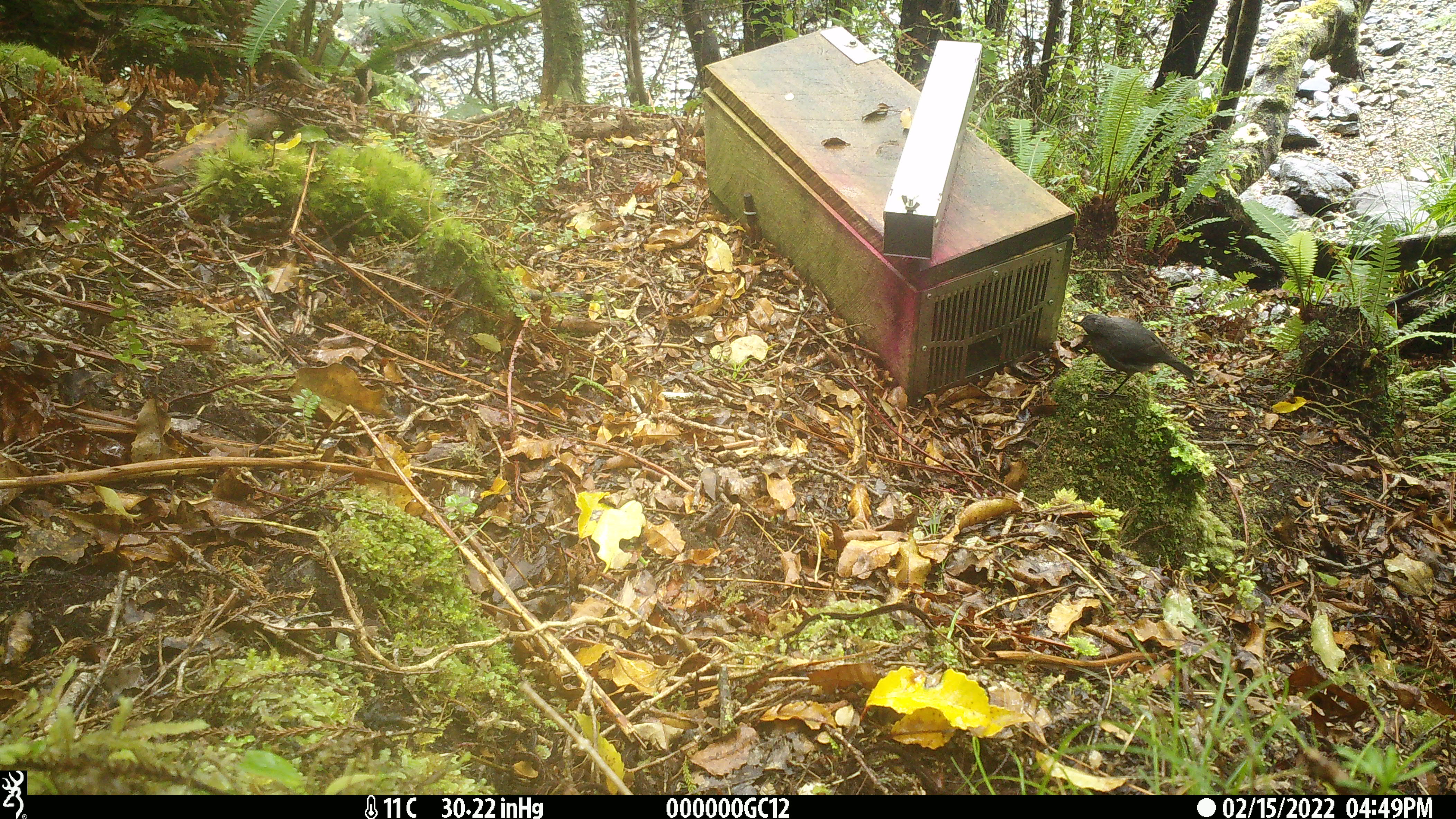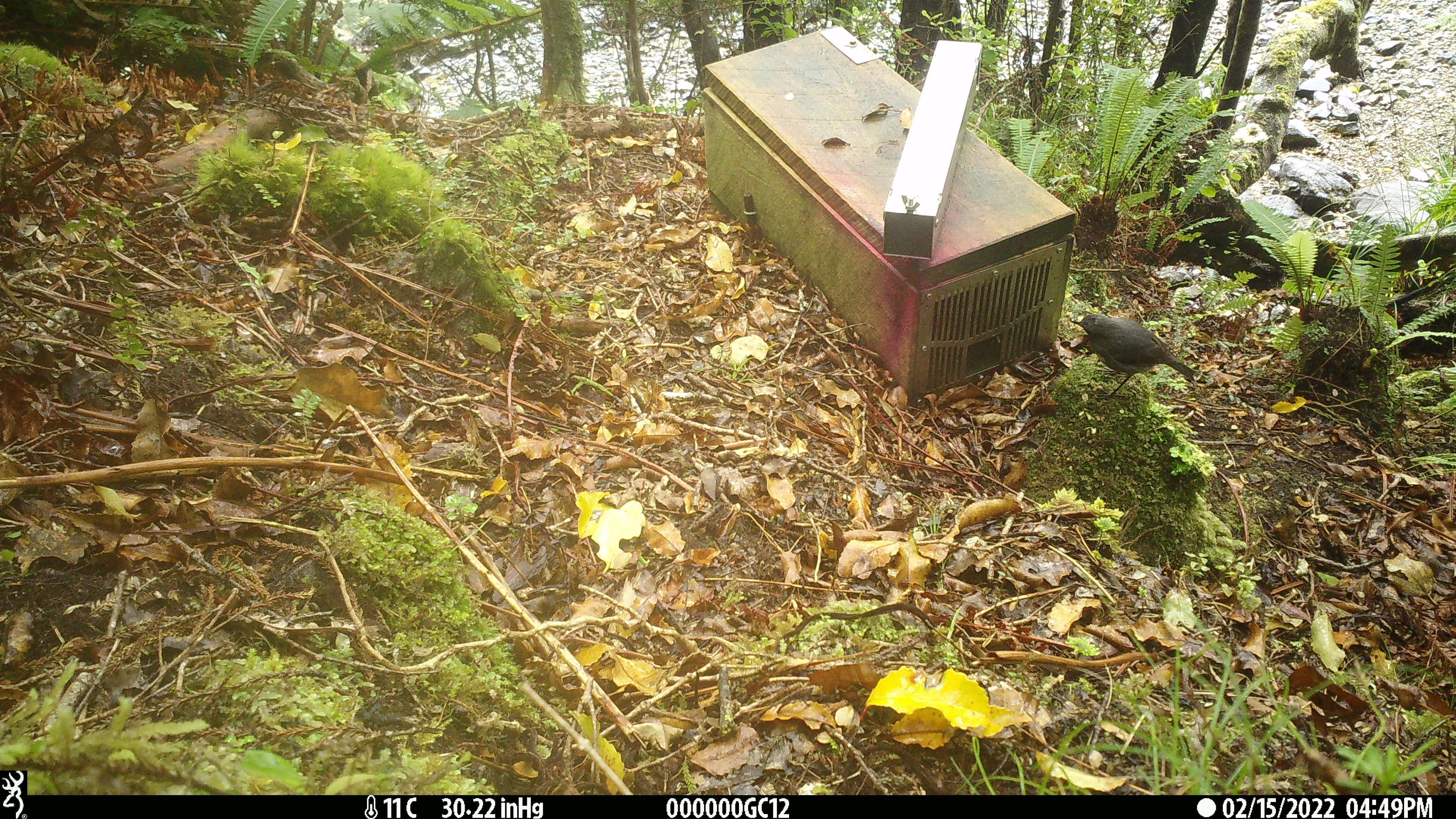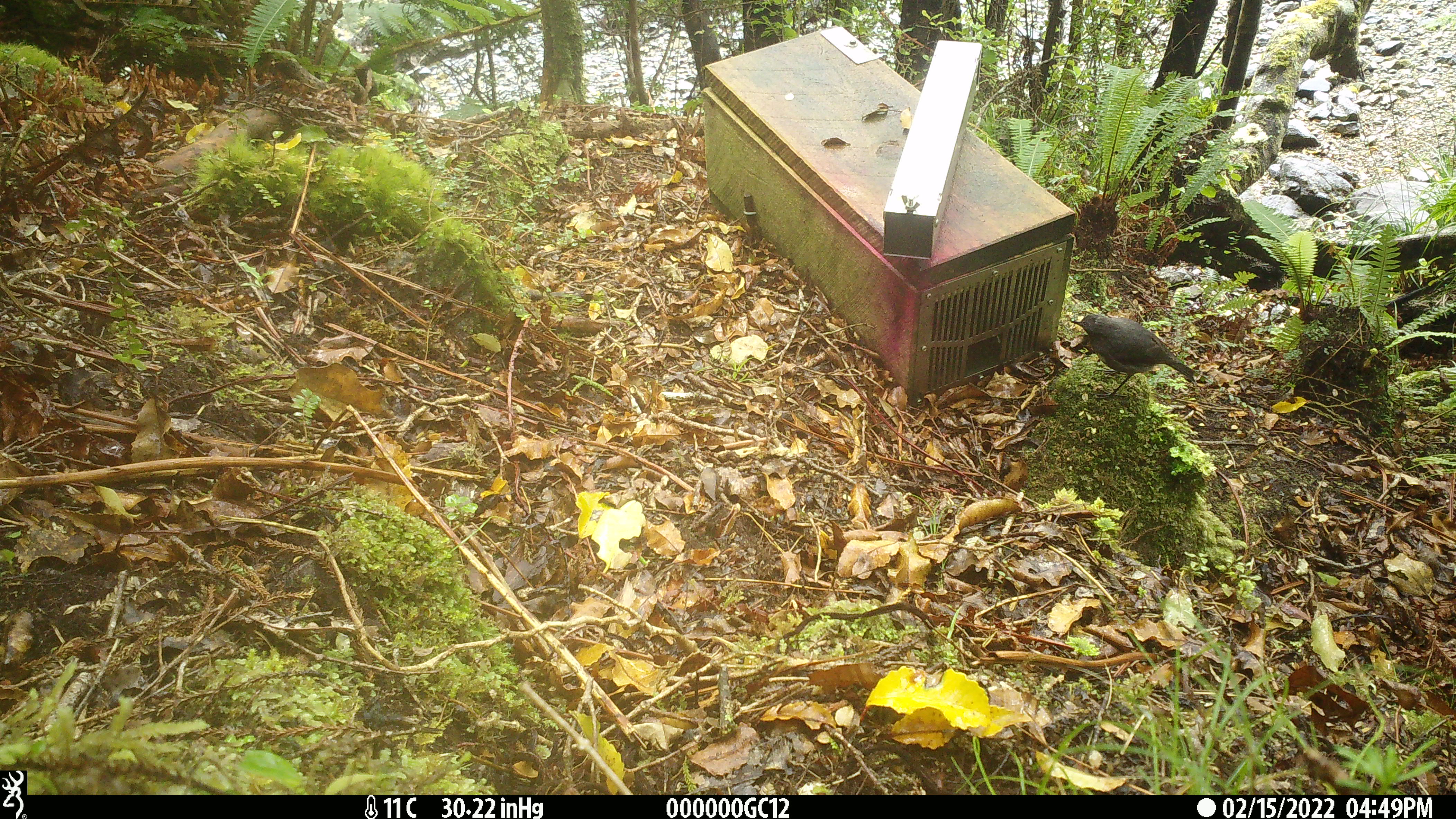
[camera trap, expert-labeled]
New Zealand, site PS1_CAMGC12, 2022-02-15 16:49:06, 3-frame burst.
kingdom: Animalia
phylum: Chordata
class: Aves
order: Passeriformes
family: Petroicidae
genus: Petroica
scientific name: Petroica australis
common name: new zealand robin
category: robin